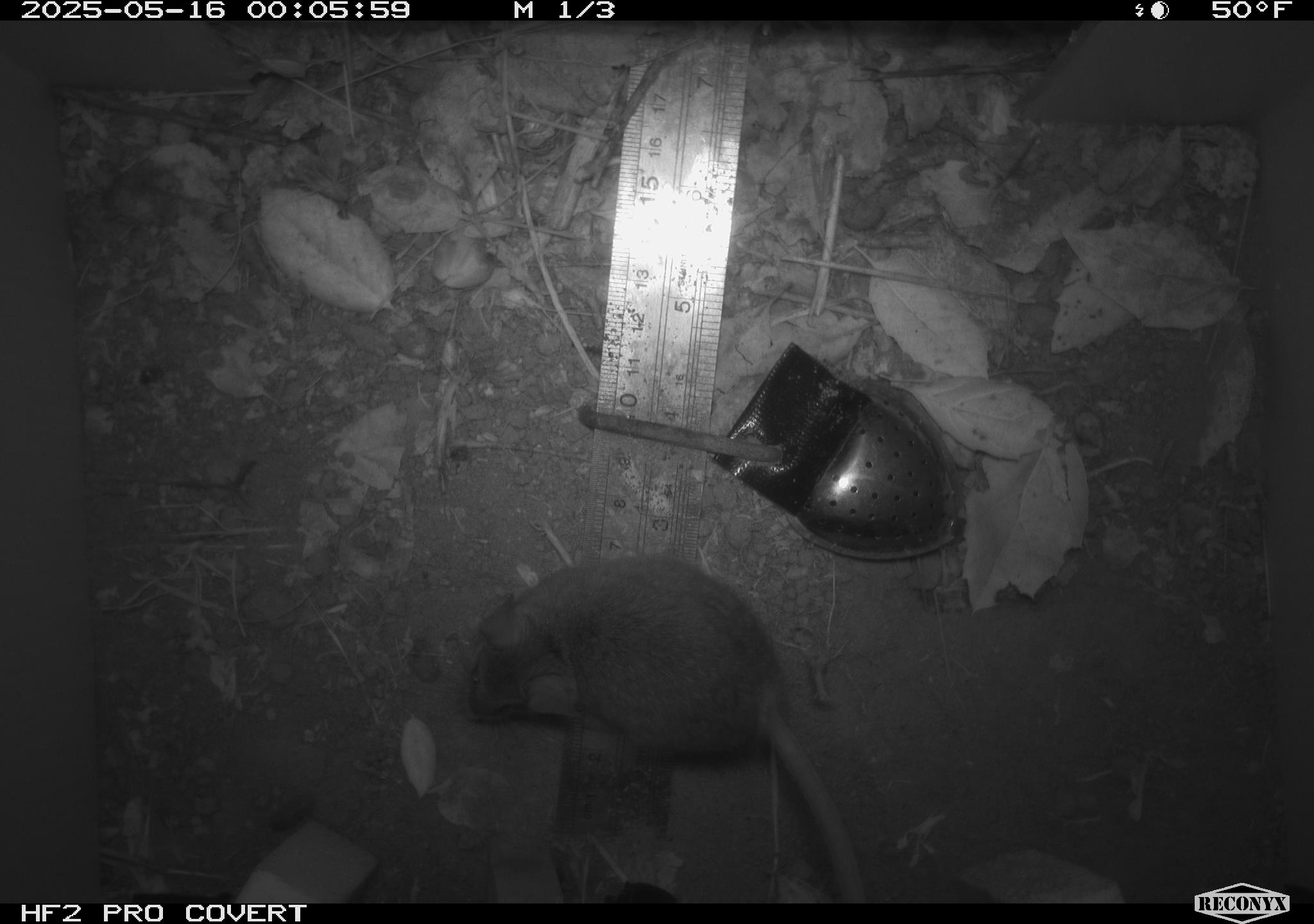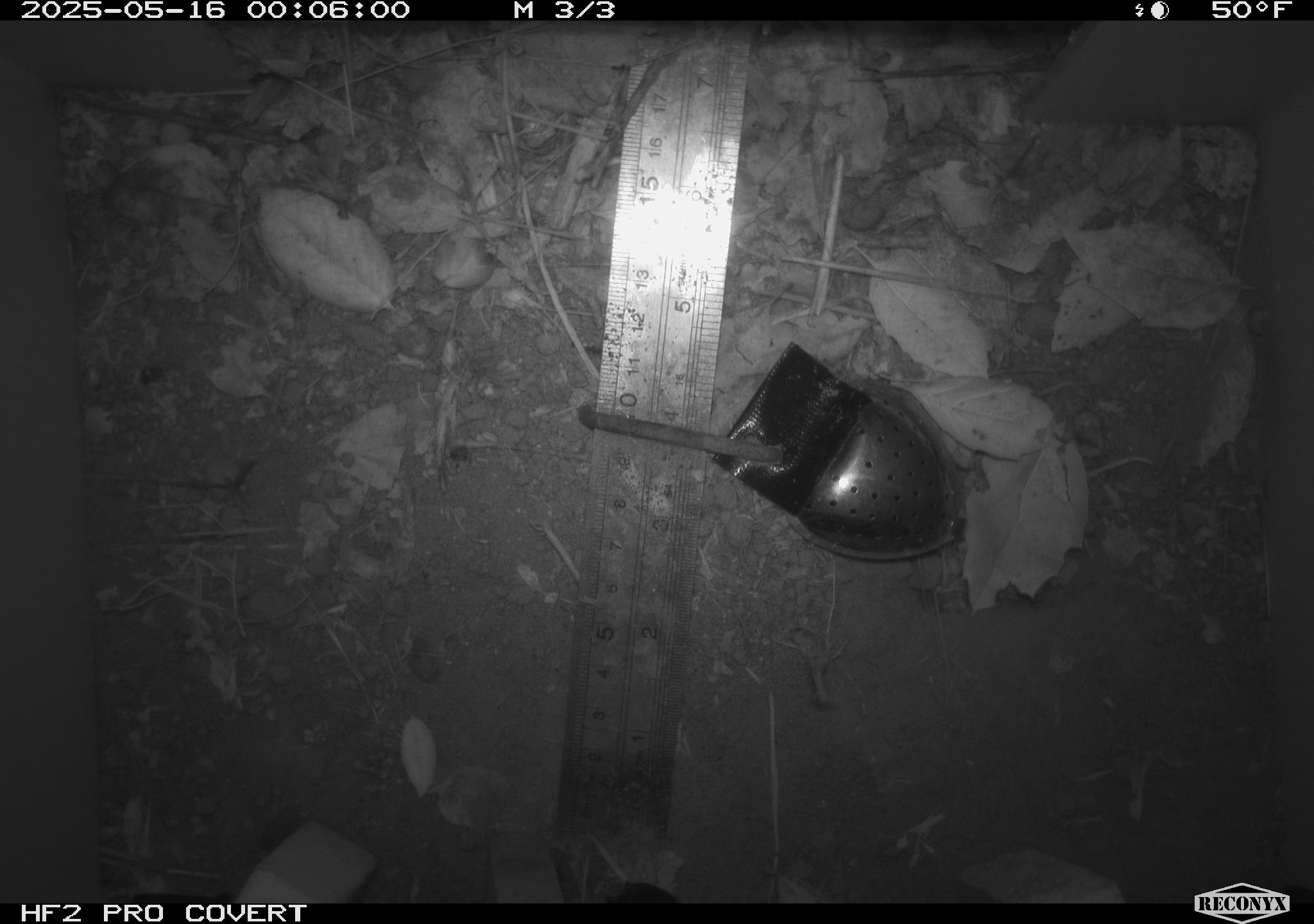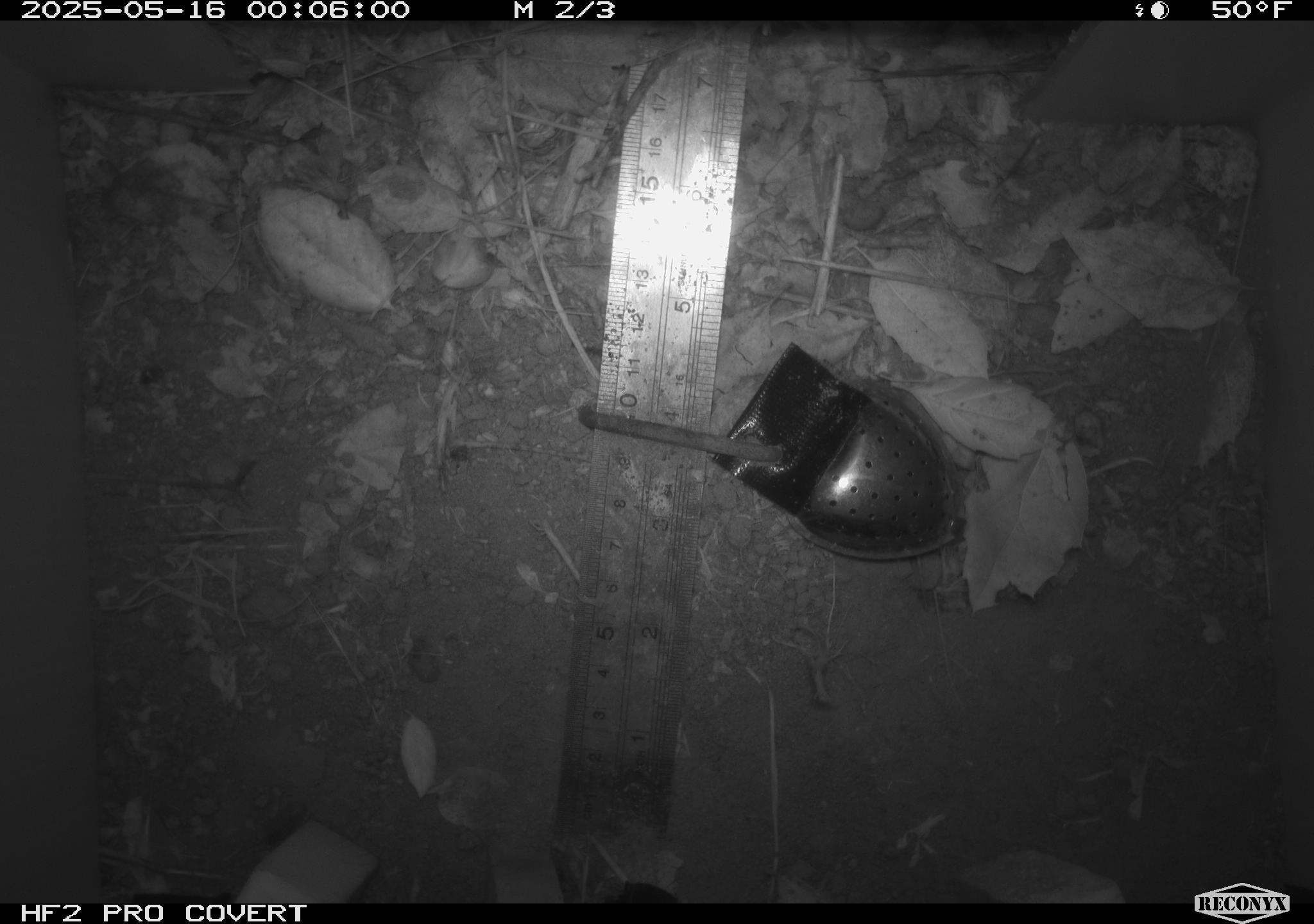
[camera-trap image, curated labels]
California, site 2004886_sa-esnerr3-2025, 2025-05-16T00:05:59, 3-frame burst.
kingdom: Animalia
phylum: Chordata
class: Mammalia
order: Rodentia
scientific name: Rodentia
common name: rodent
Rodent (Rodentia).